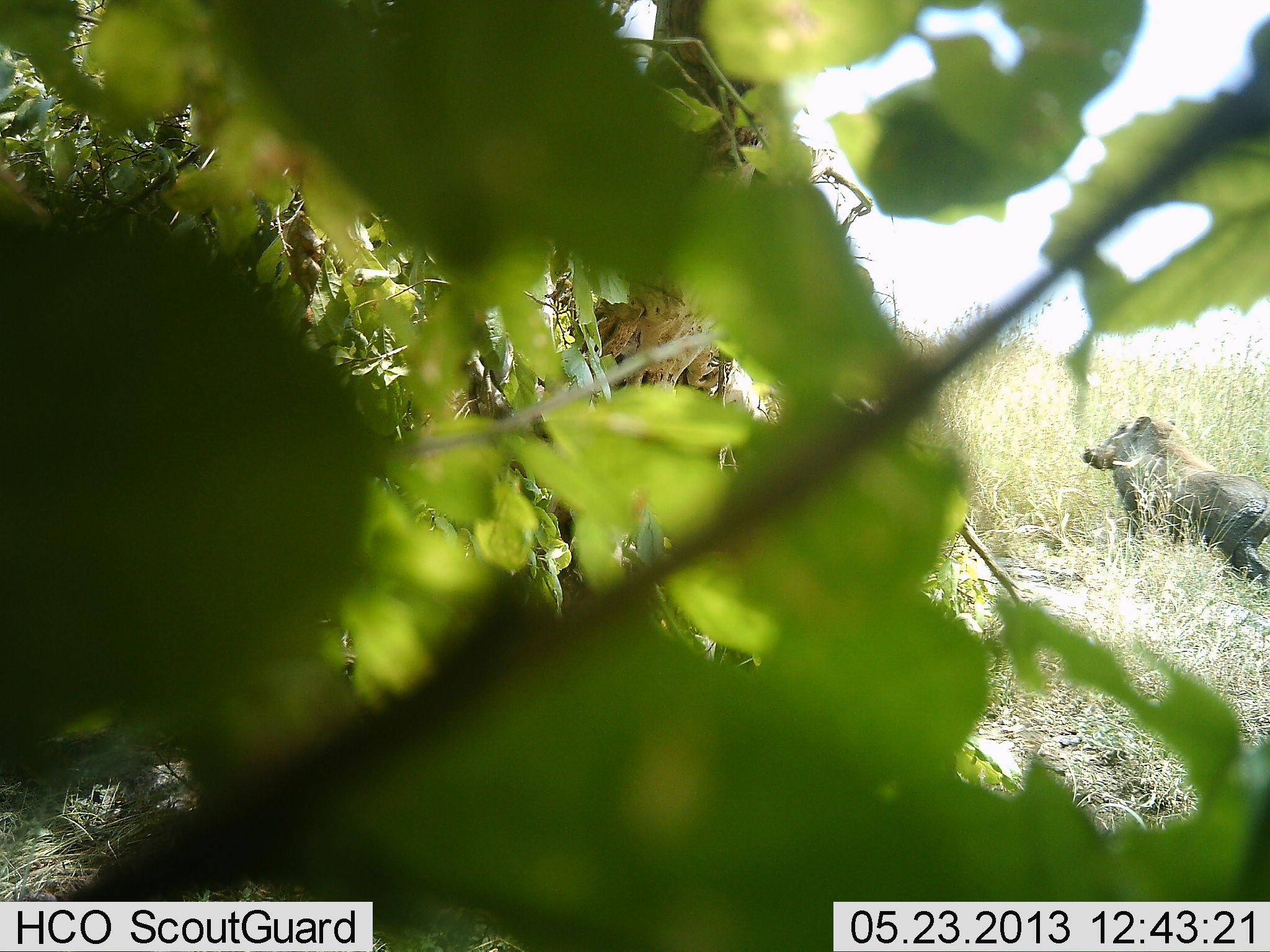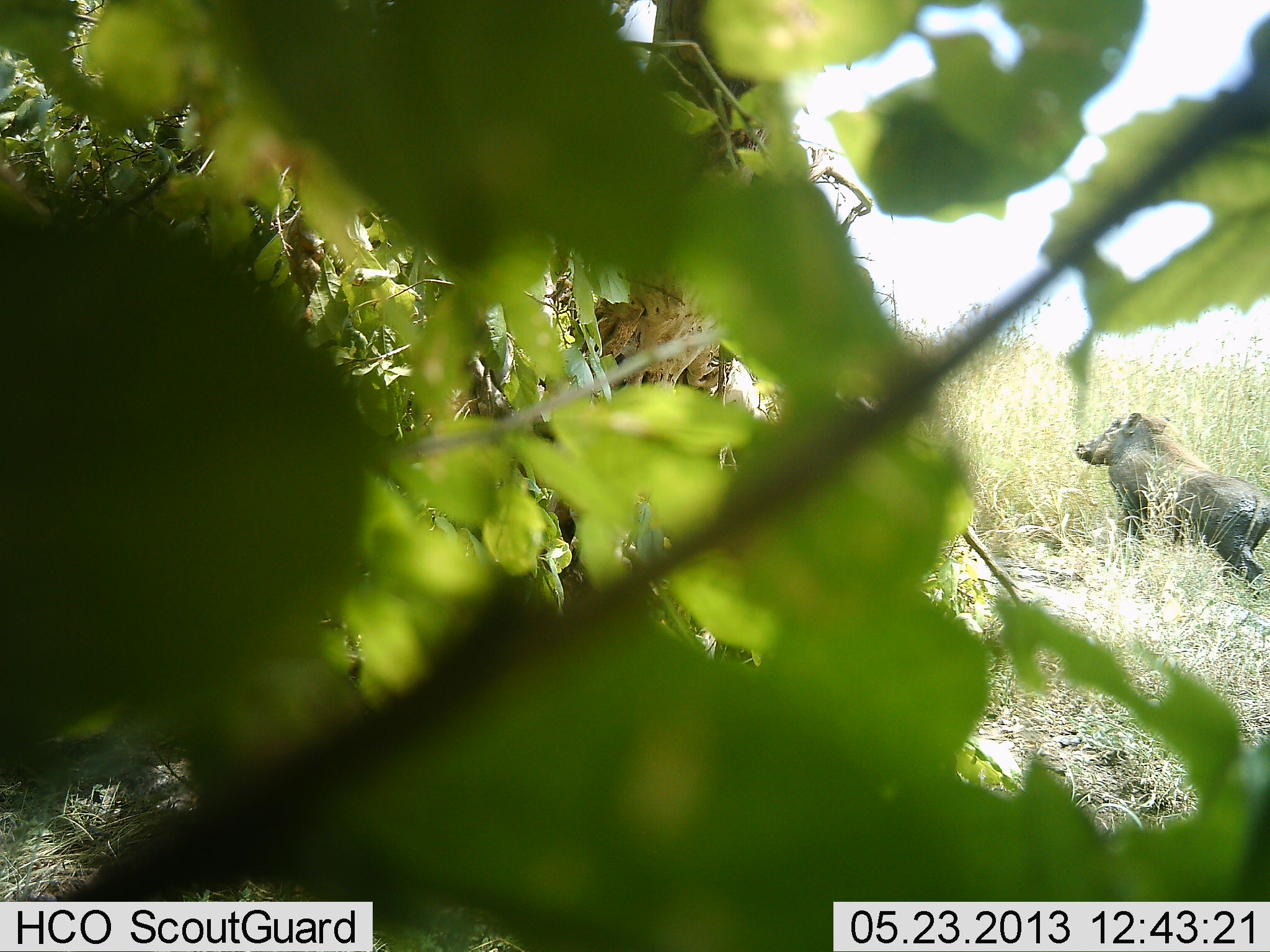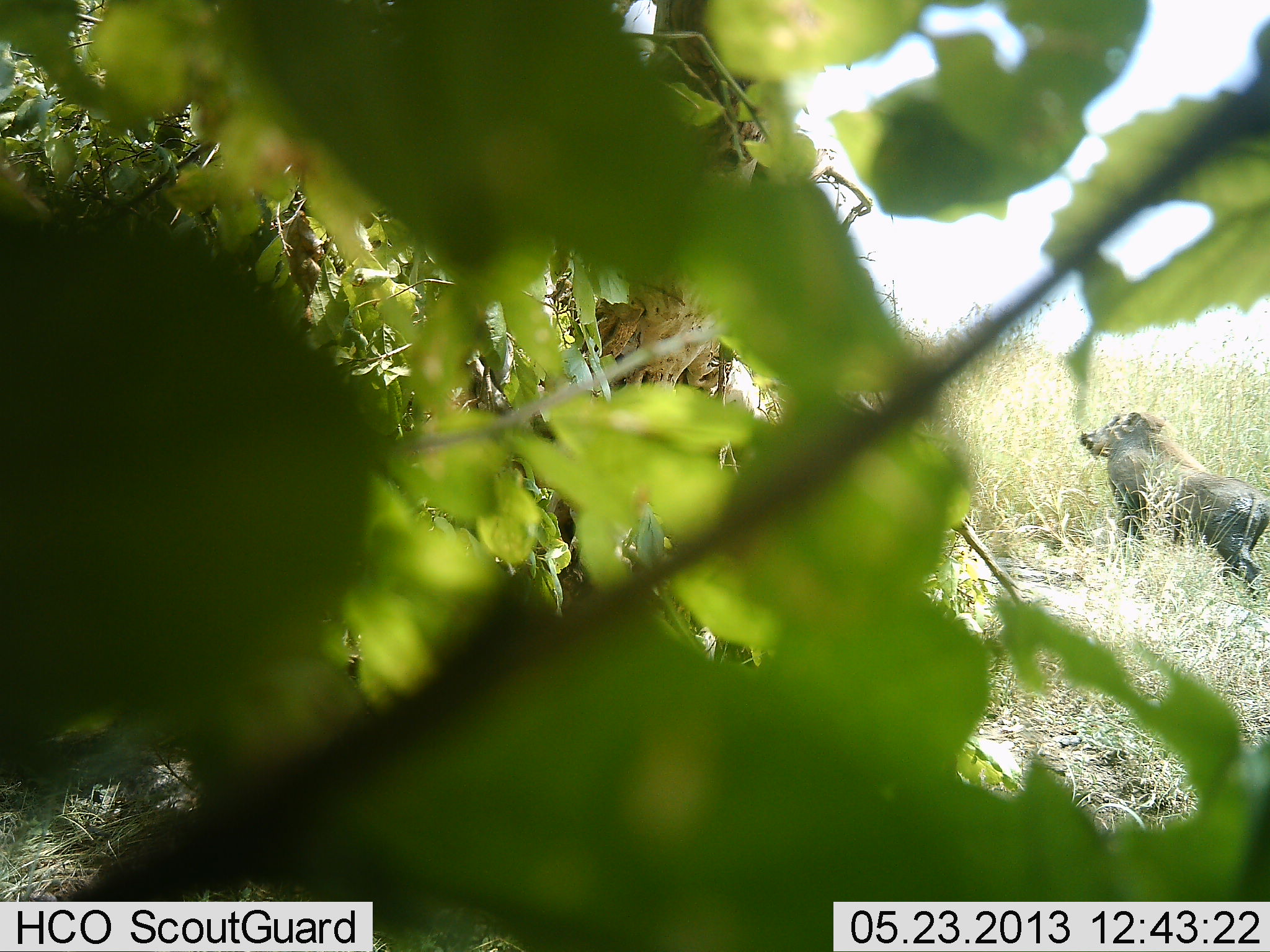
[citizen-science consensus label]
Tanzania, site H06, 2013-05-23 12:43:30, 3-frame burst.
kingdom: Animalia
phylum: Chordata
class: Mammalia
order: Artiodactyla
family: Suidae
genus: Phacochoerus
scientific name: Phacochoerus africanus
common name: warthog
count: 1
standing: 62%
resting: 3%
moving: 34%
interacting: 0%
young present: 0%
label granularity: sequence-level